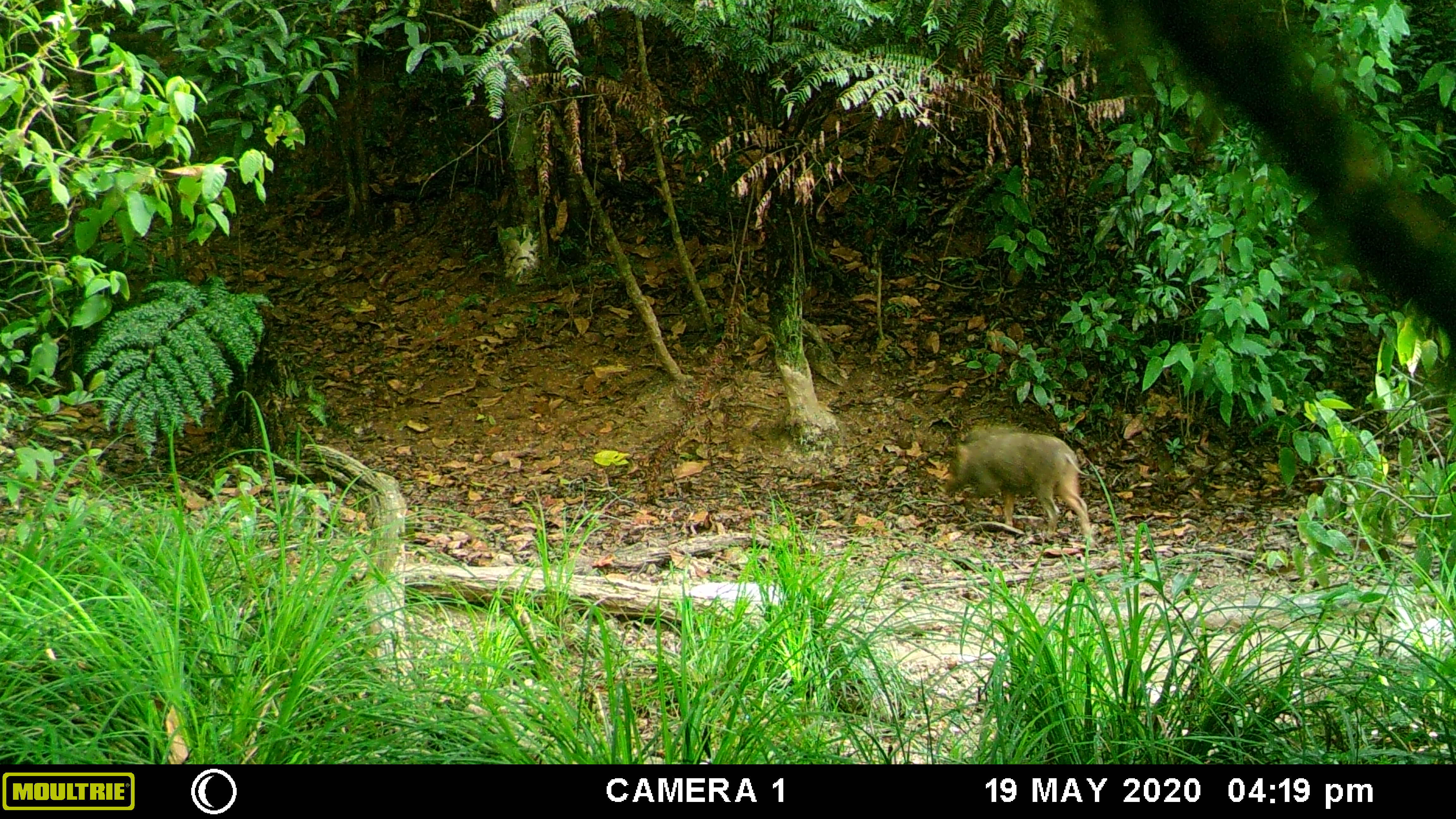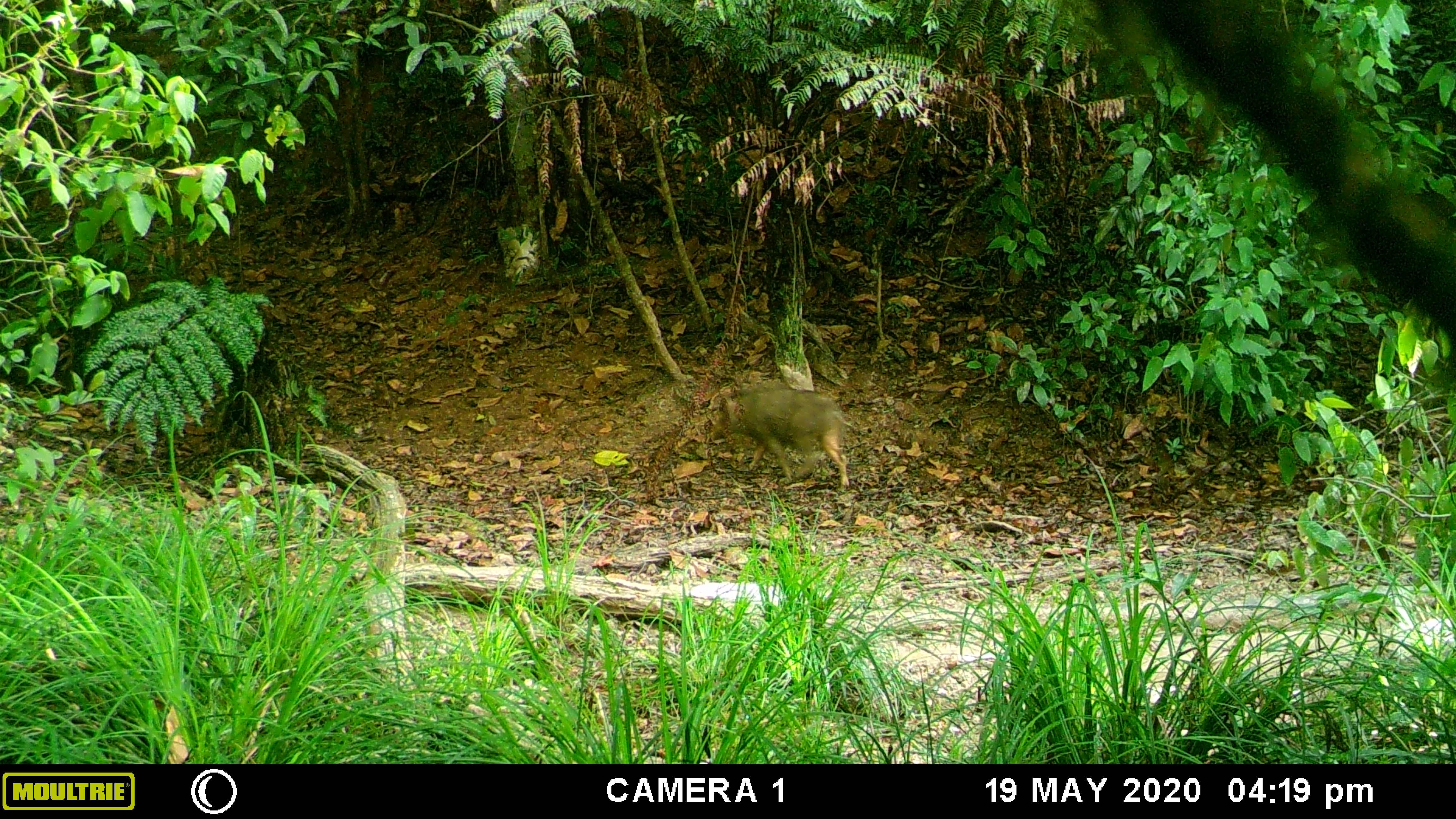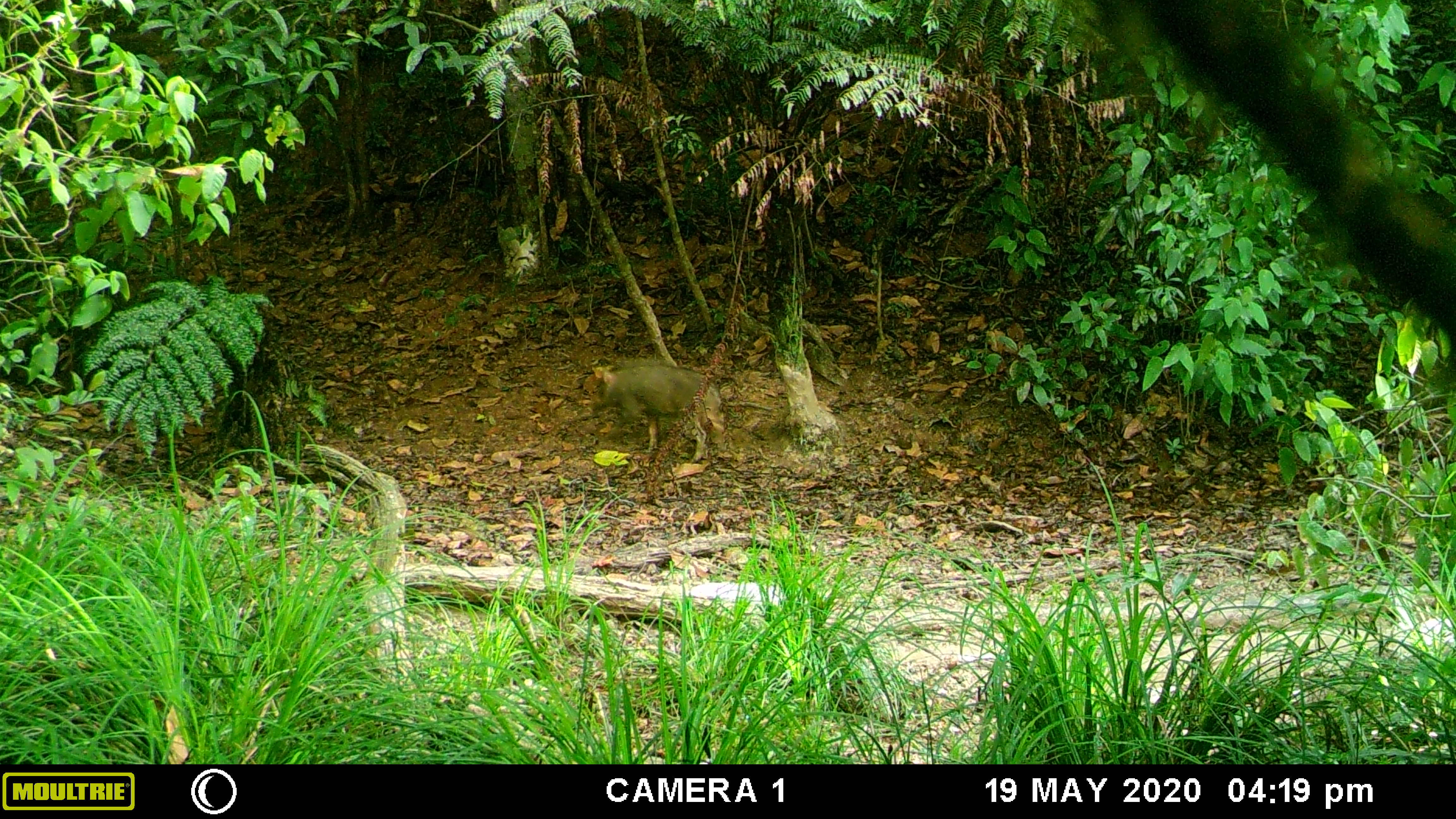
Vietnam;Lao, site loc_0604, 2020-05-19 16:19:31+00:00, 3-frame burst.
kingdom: Animalia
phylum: Chordata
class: Mammalia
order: Artiodactyla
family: Suidae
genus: Sus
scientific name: Sus scrofa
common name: eurasian wild pig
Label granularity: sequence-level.